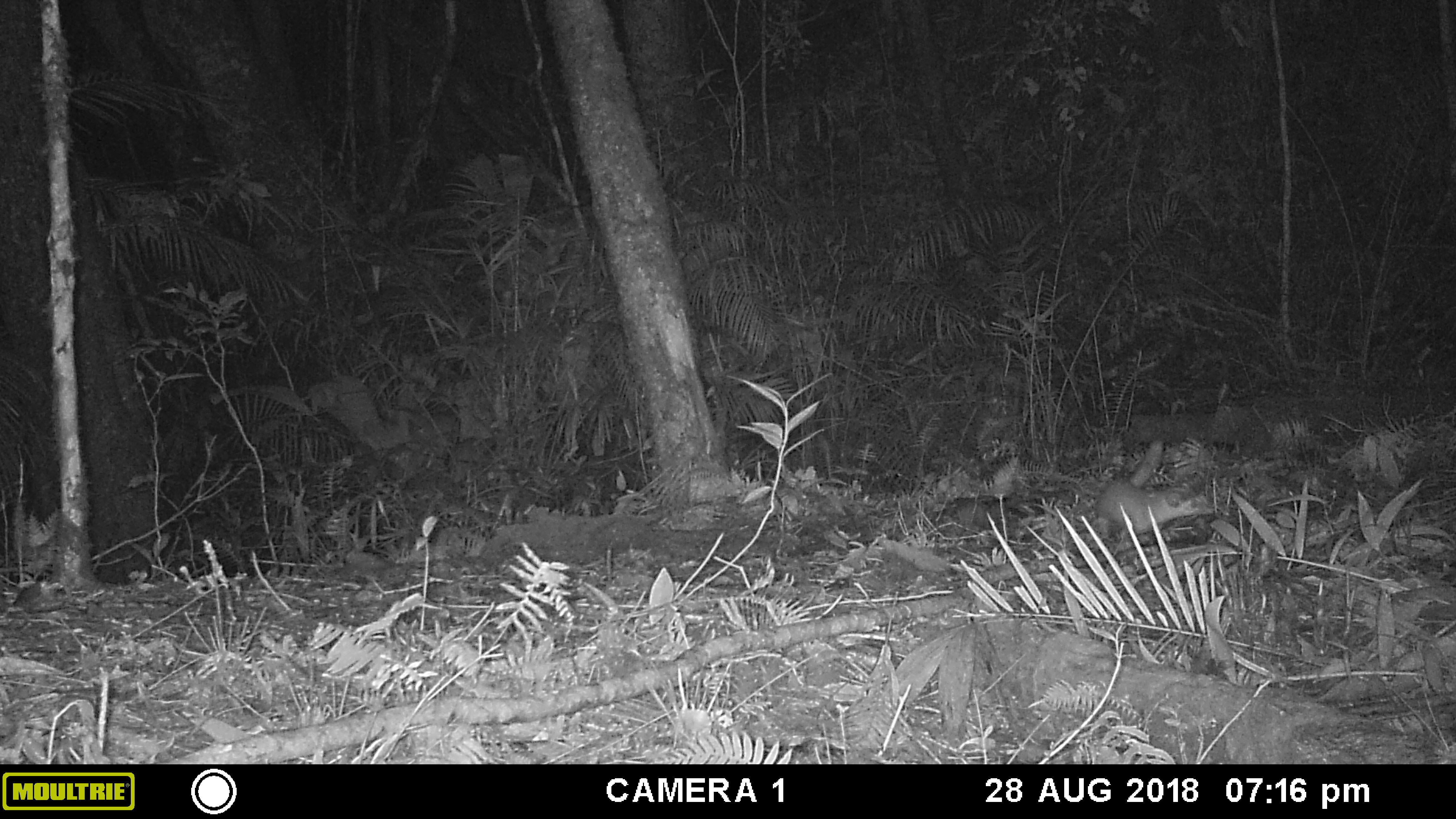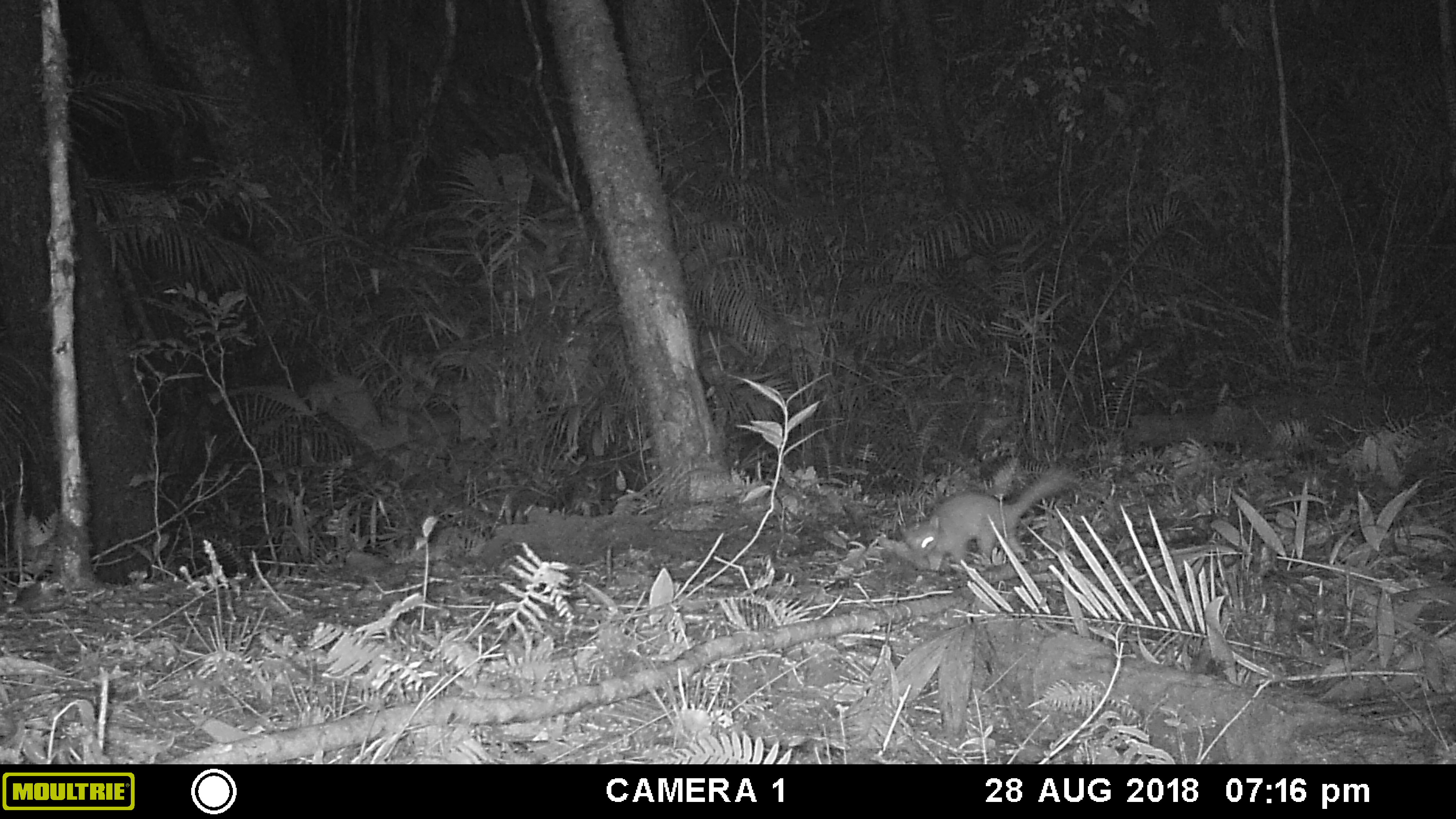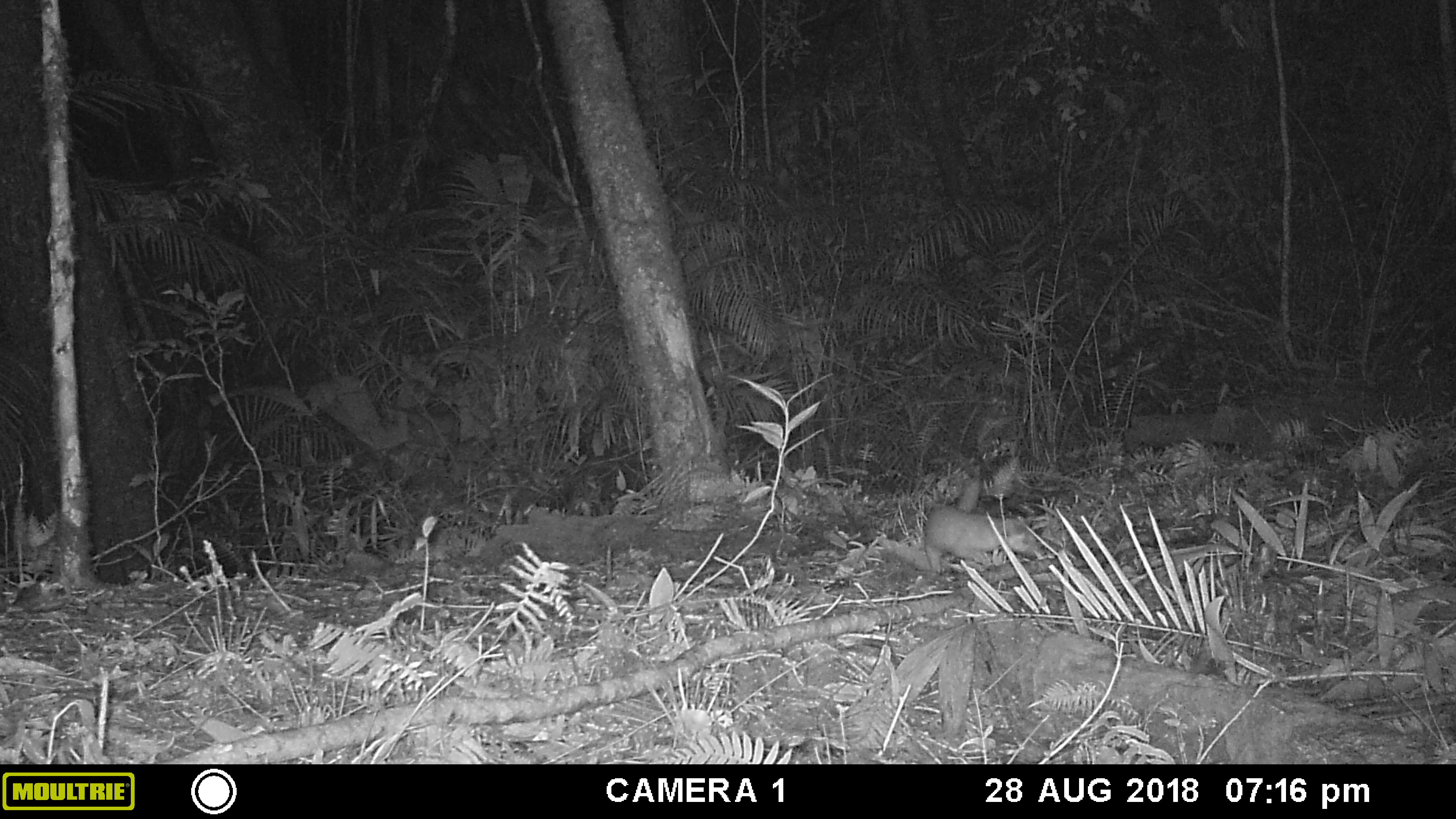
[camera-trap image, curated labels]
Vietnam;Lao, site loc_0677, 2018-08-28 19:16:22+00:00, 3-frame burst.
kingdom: Animalia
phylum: Chordata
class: Mammalia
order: Carnivora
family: Mustelidae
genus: Melogale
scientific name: Melogale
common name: ferret badger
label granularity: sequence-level